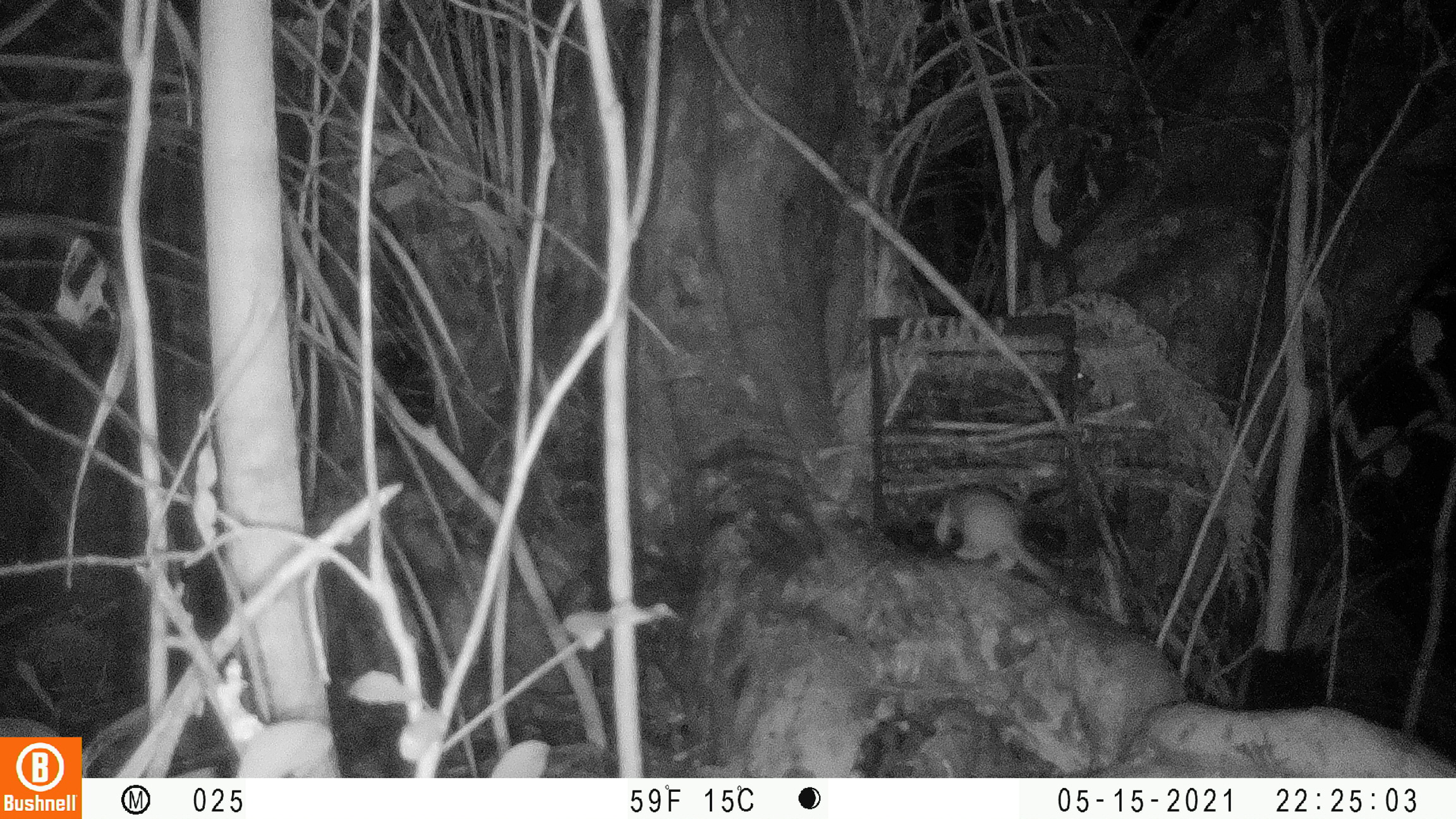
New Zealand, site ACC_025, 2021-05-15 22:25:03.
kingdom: Animalia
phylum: Chordata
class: Mammalia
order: Carnivora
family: Mustelidae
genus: Mustela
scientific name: Mustela erminea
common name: stoat